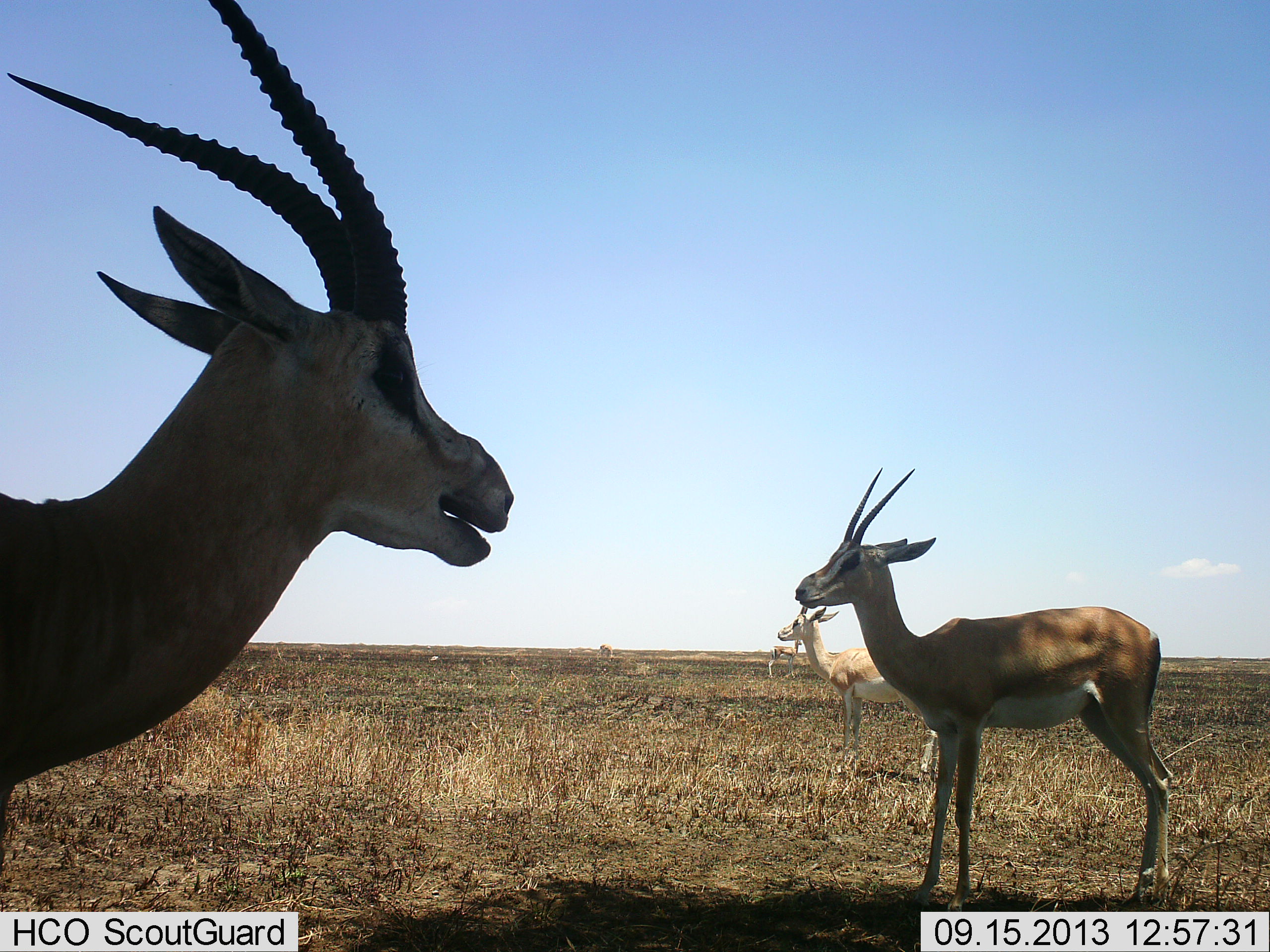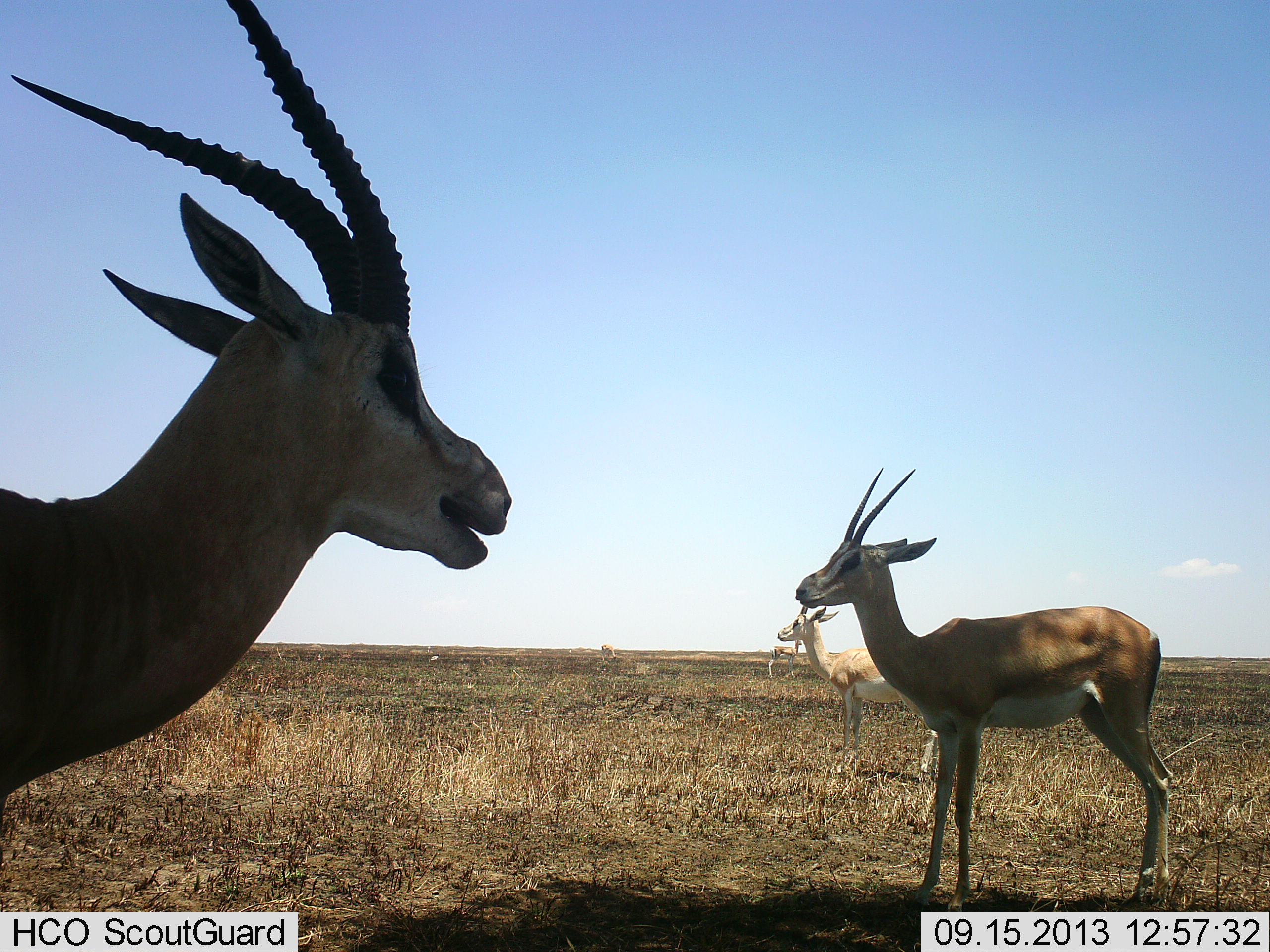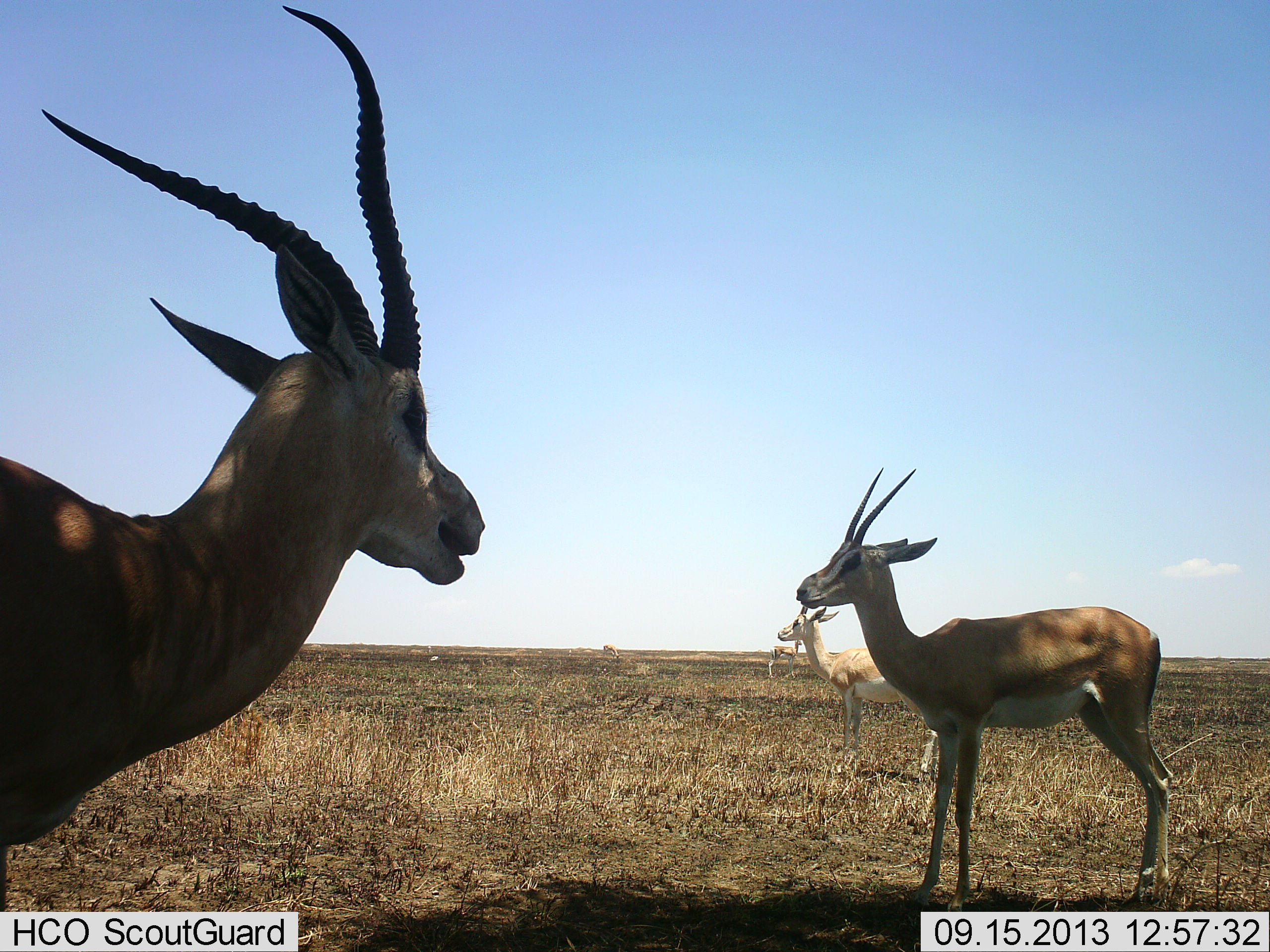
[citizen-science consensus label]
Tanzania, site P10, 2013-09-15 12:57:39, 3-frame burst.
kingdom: Animalia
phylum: Chordata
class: Mammalia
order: Artiodactyla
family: Bovidae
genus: Nanger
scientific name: Nanger granti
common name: grant's gazelle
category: gazellegrants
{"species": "gazellegrants (grant's gazelle) (Nanger granti)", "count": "4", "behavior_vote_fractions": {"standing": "100%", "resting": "6%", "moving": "6%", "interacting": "0%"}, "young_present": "0%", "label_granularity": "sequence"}